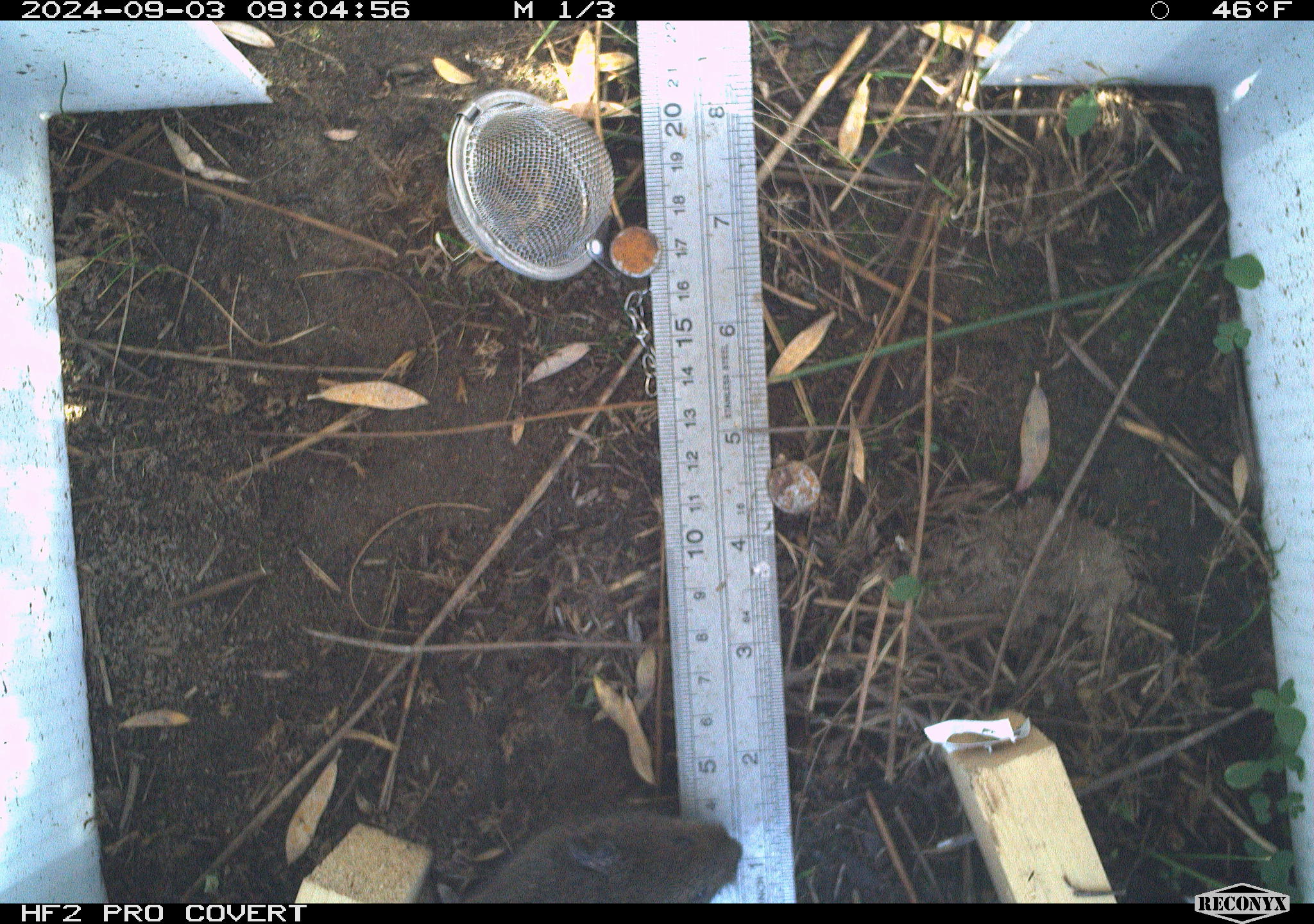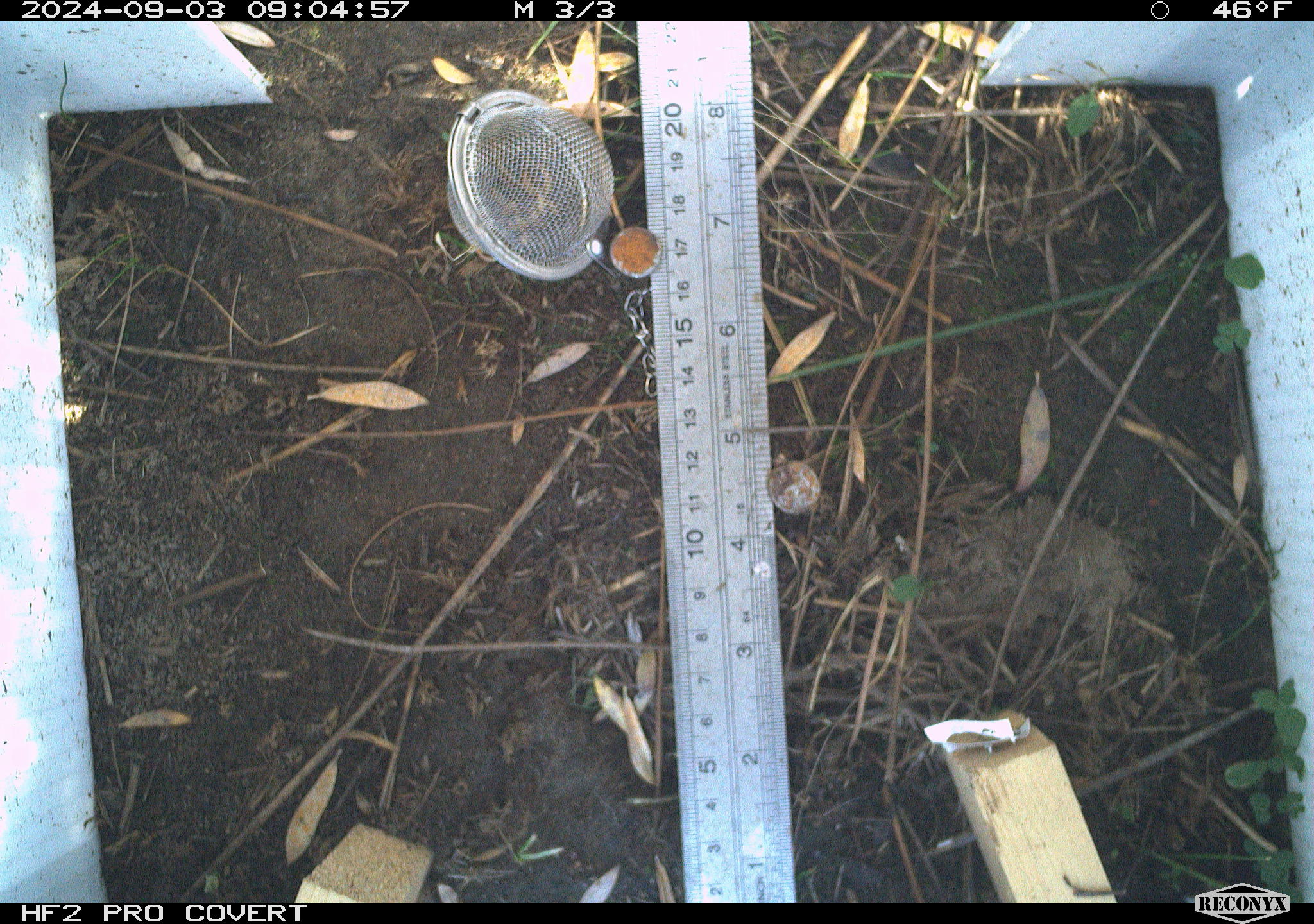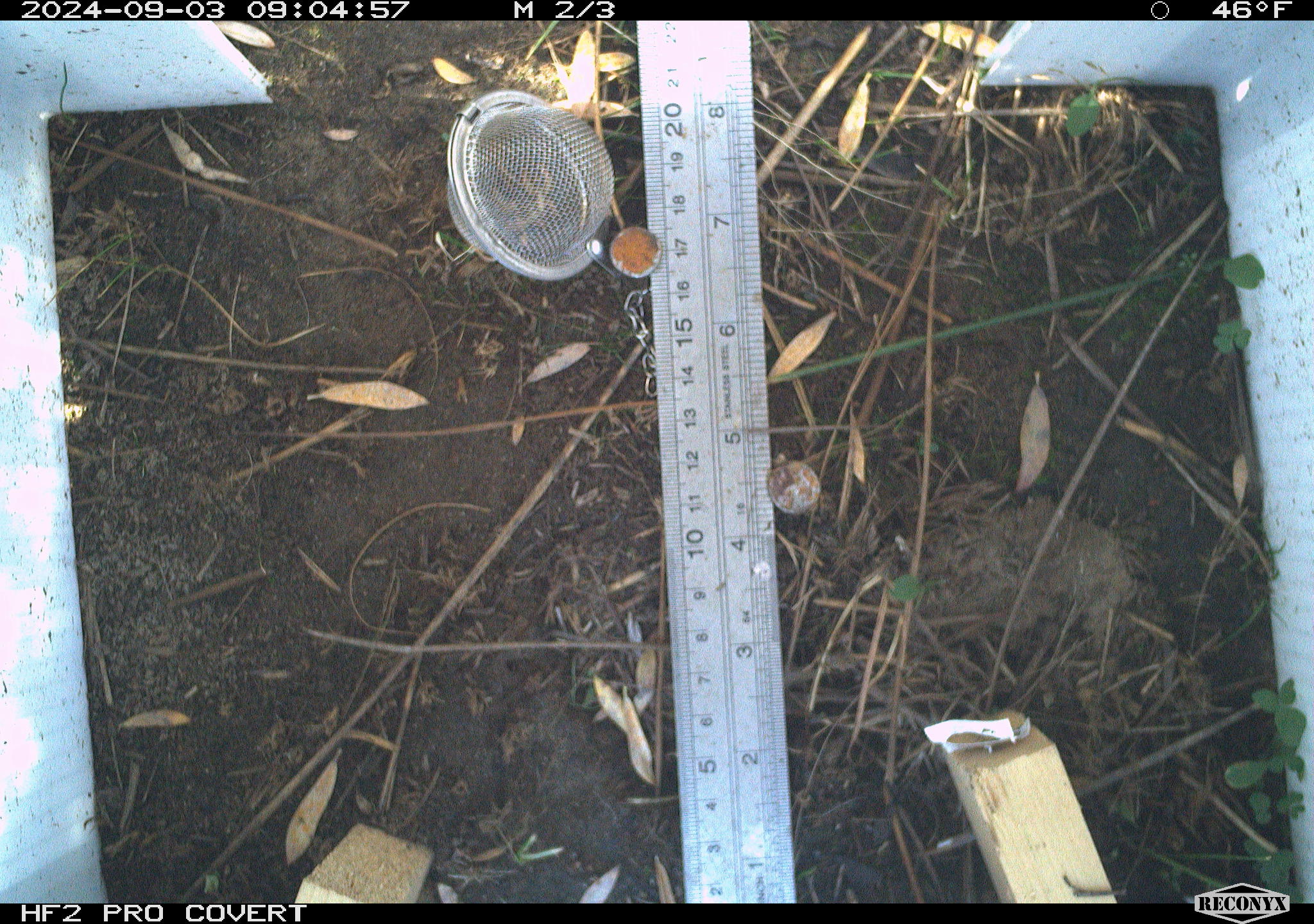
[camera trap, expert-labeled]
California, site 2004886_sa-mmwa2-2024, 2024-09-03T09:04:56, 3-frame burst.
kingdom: Animalia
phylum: Chordata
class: Mammalia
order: Rodentia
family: Cricetidae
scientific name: Arvicolinae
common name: voles, lemmings, and muskrats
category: arvicolinae subfamily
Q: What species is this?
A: Arvicolinae subfamily (voles, lemmings, and muskrats) (Arvicolinae).